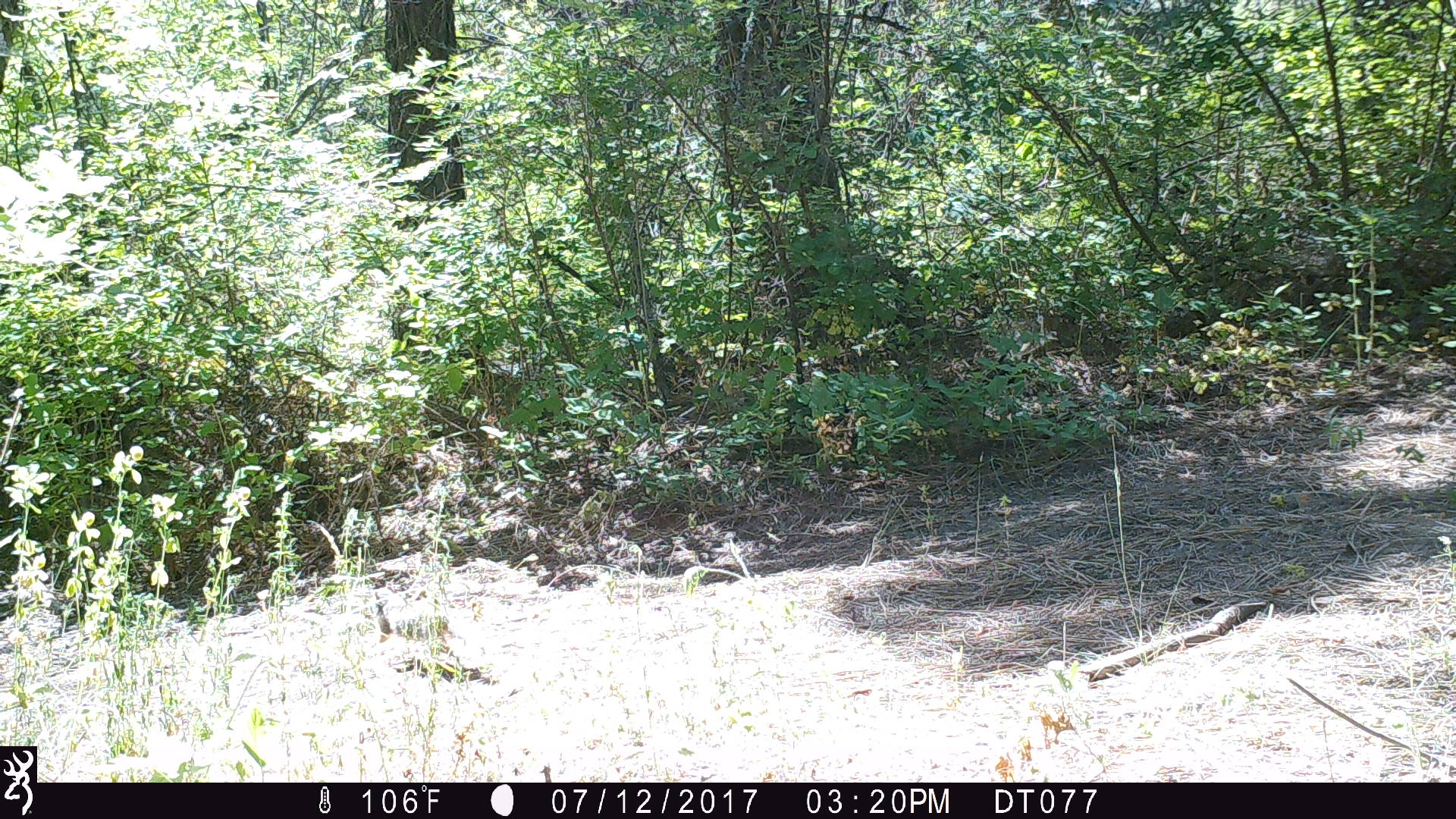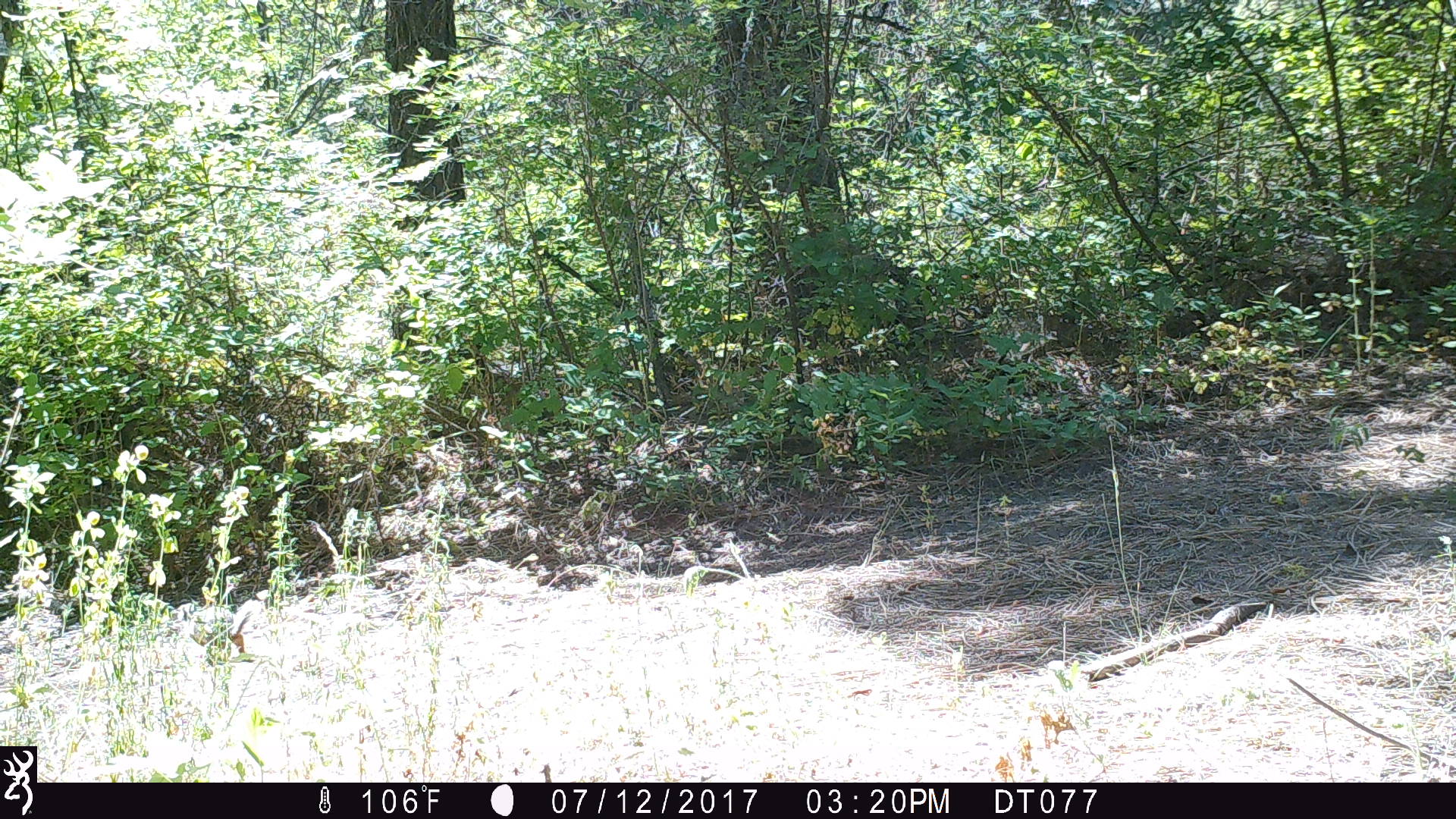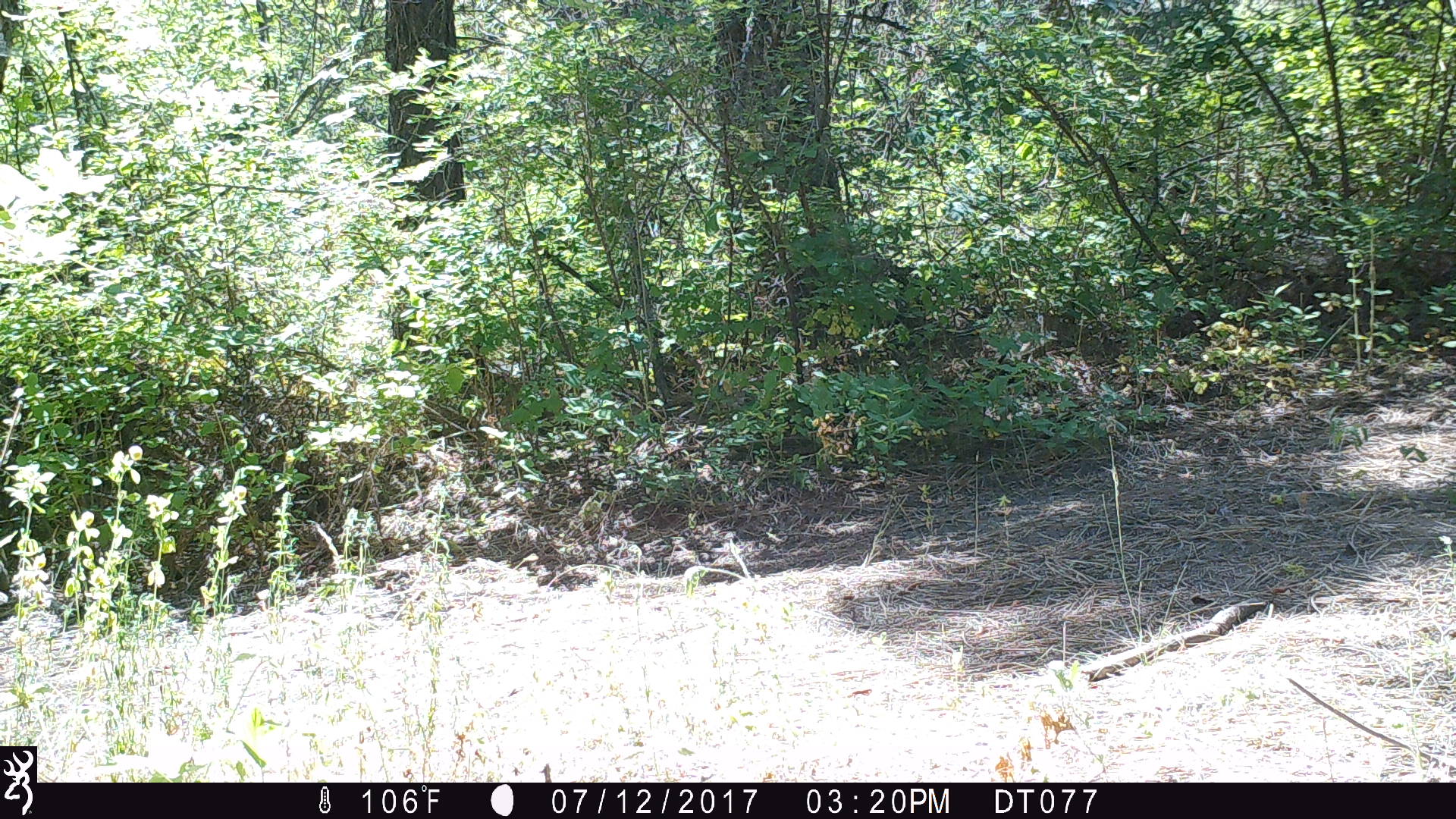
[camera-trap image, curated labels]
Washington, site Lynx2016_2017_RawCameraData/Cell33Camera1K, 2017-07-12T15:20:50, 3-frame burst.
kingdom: Animalia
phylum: Chordata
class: Mammalia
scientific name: Mammalia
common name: small mammal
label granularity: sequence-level